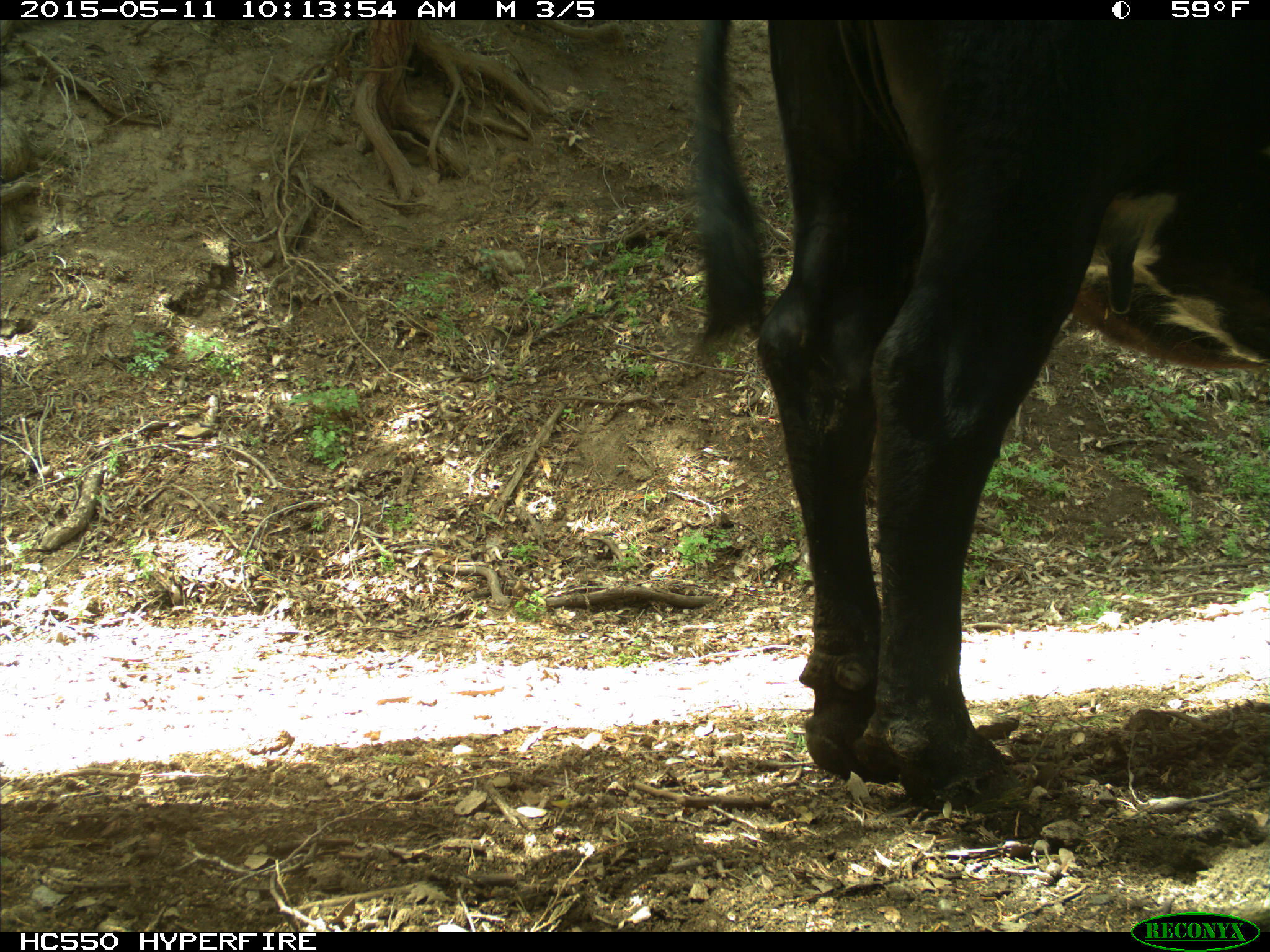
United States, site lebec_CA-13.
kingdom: Animalia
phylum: Chordata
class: Mammalia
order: Artiodactyla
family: Bovidae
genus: Bos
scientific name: Bos taurus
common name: domestic cow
Bos taurus (domestic cow).